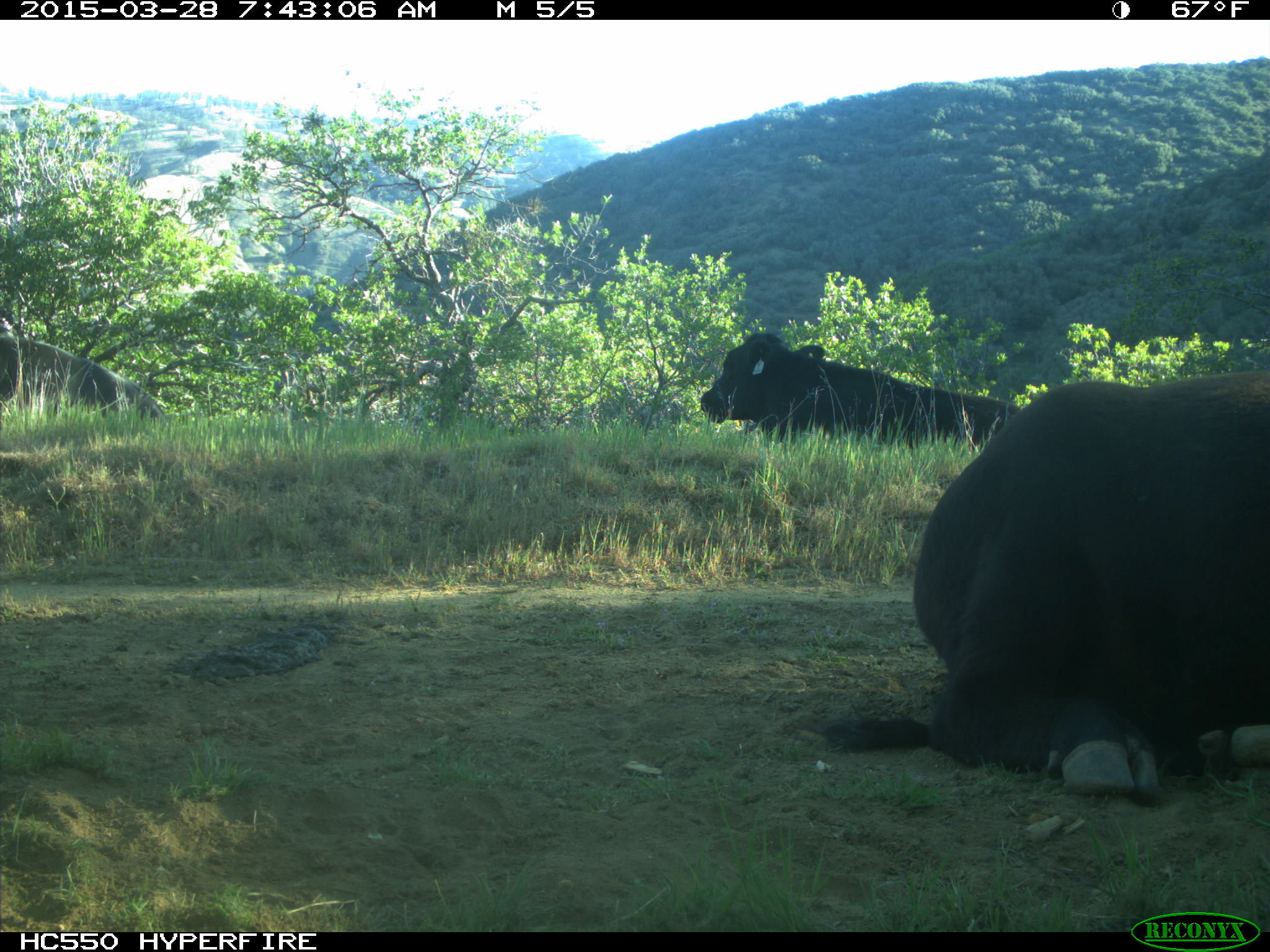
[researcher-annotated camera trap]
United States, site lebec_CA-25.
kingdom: Animalia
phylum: Chordata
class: Mammalia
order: Artiodactyla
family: Bovidae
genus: Bos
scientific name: Bos taurus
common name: domestic cow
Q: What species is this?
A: Bos taurus (domestic cow).